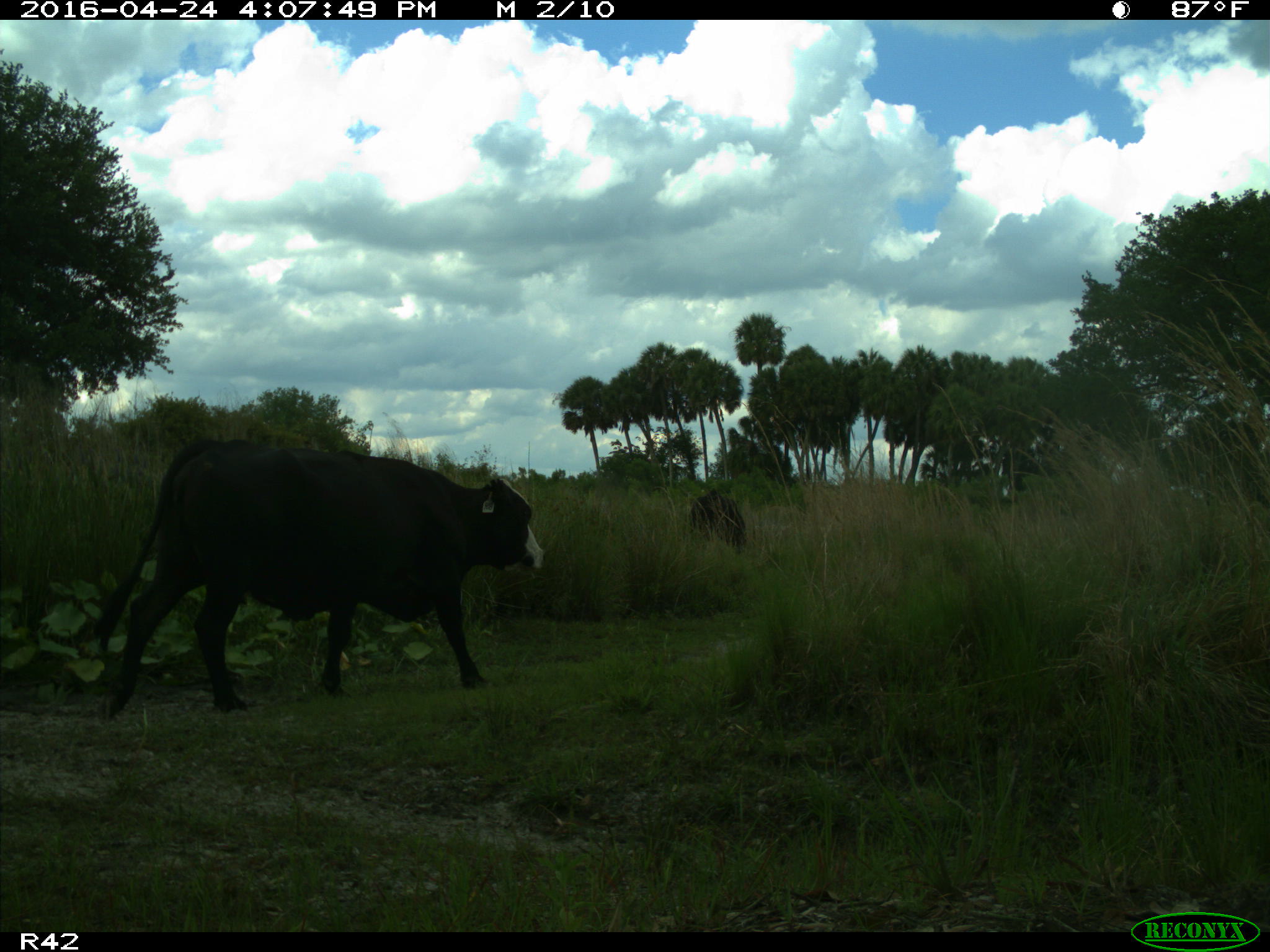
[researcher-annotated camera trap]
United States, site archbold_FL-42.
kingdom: Animalia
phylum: Chordata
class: Mammalia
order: Artiodactyla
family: Bovidae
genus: Bos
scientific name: Bos taurus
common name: domestic cow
Bos taurus (domestic cow).